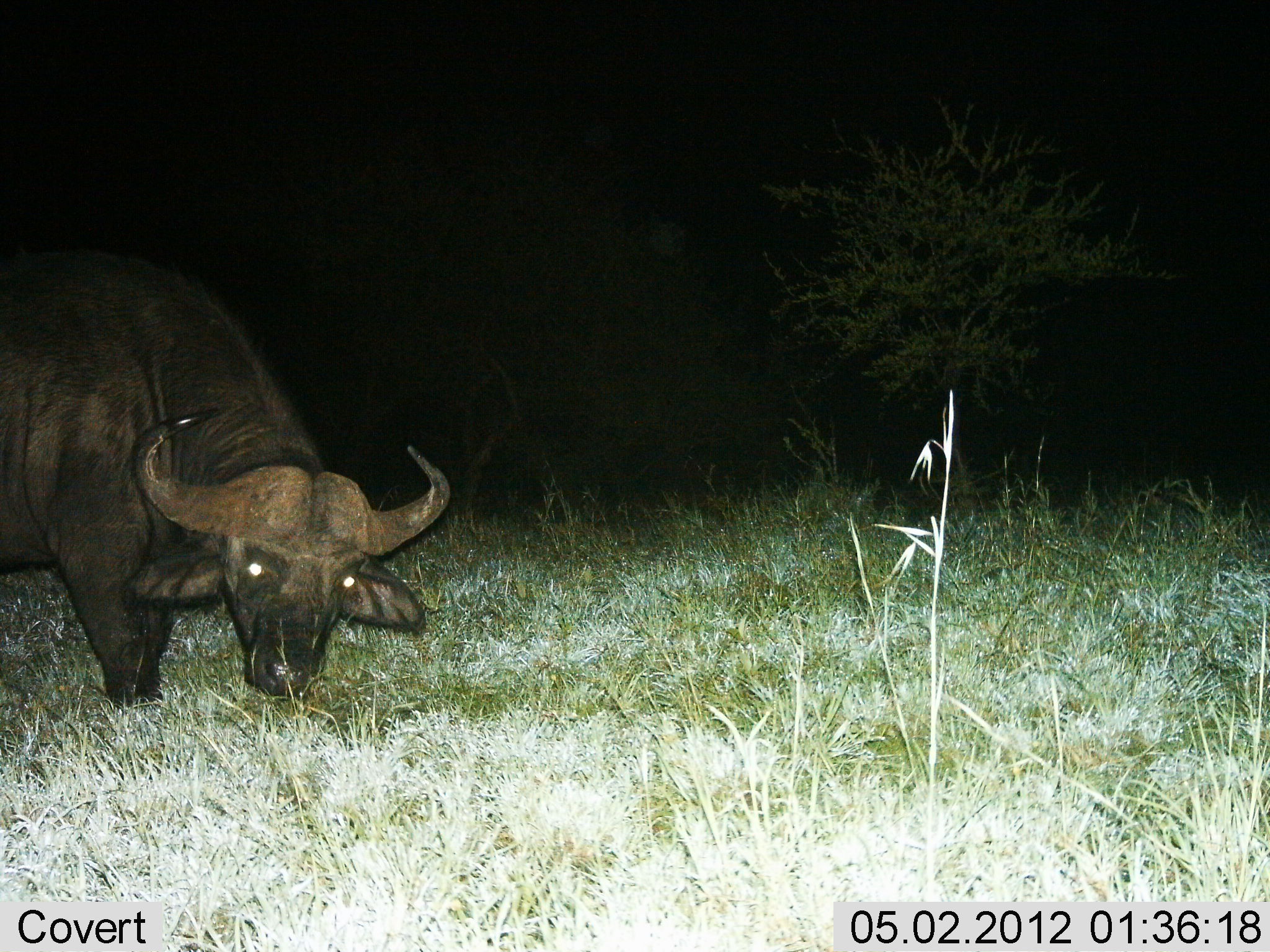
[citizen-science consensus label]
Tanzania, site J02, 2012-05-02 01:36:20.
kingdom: Animalia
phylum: Chordata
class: Mammalia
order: Artiodactyla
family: Bovidae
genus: Syncerus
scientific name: Syncerus caffer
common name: cape buffalo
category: buffalo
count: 1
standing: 20%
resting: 0%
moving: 10%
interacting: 0%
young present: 0%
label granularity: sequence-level